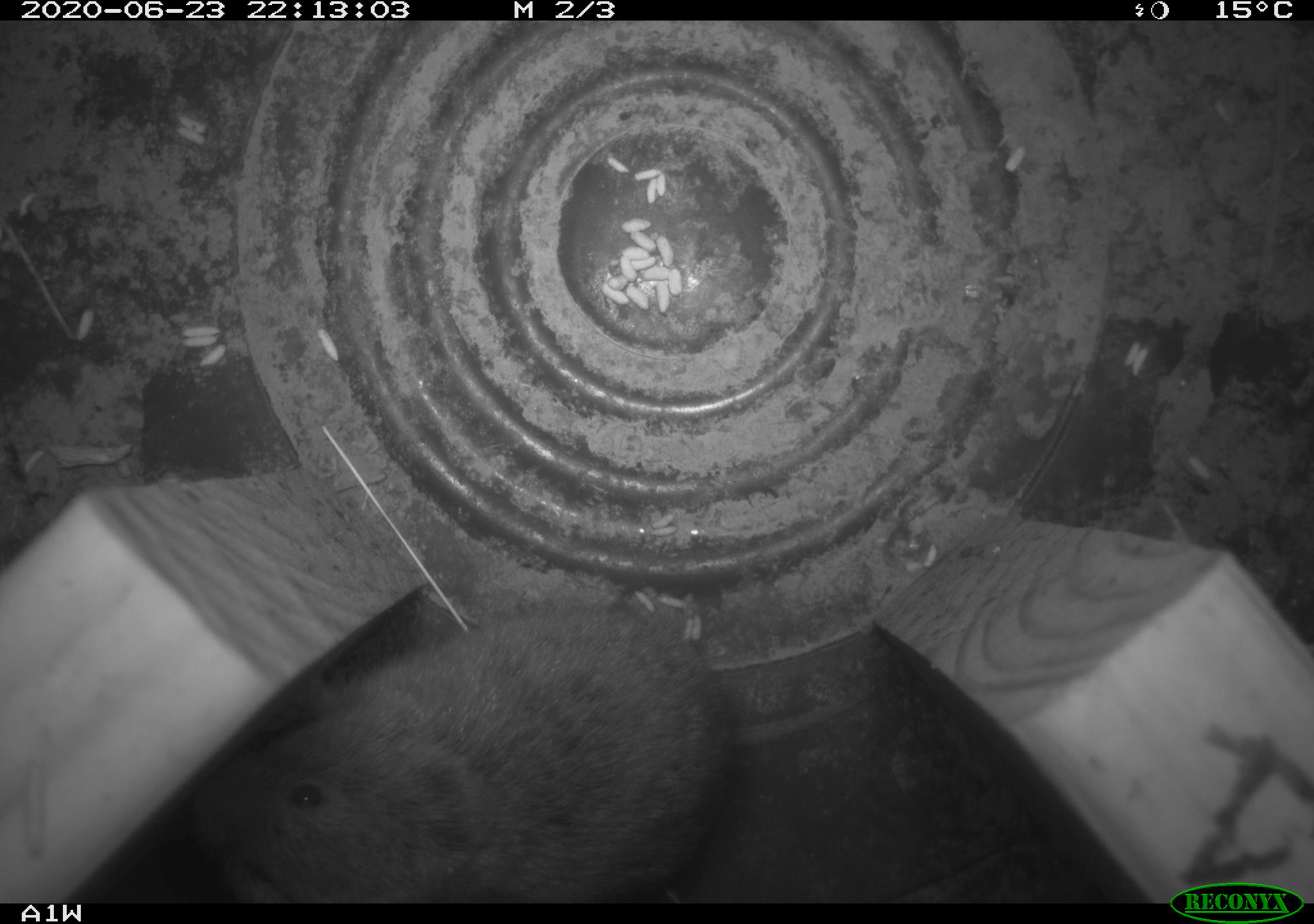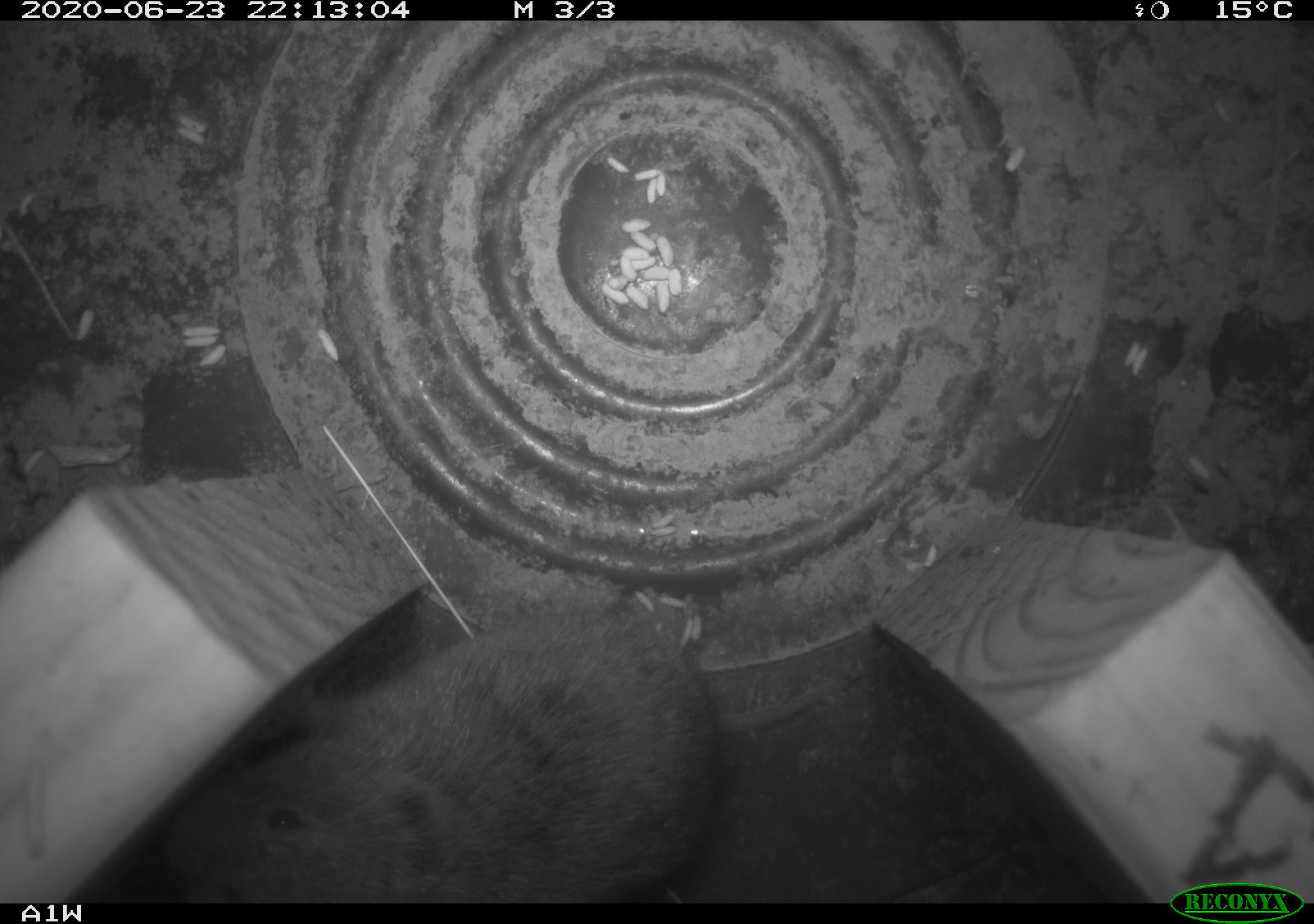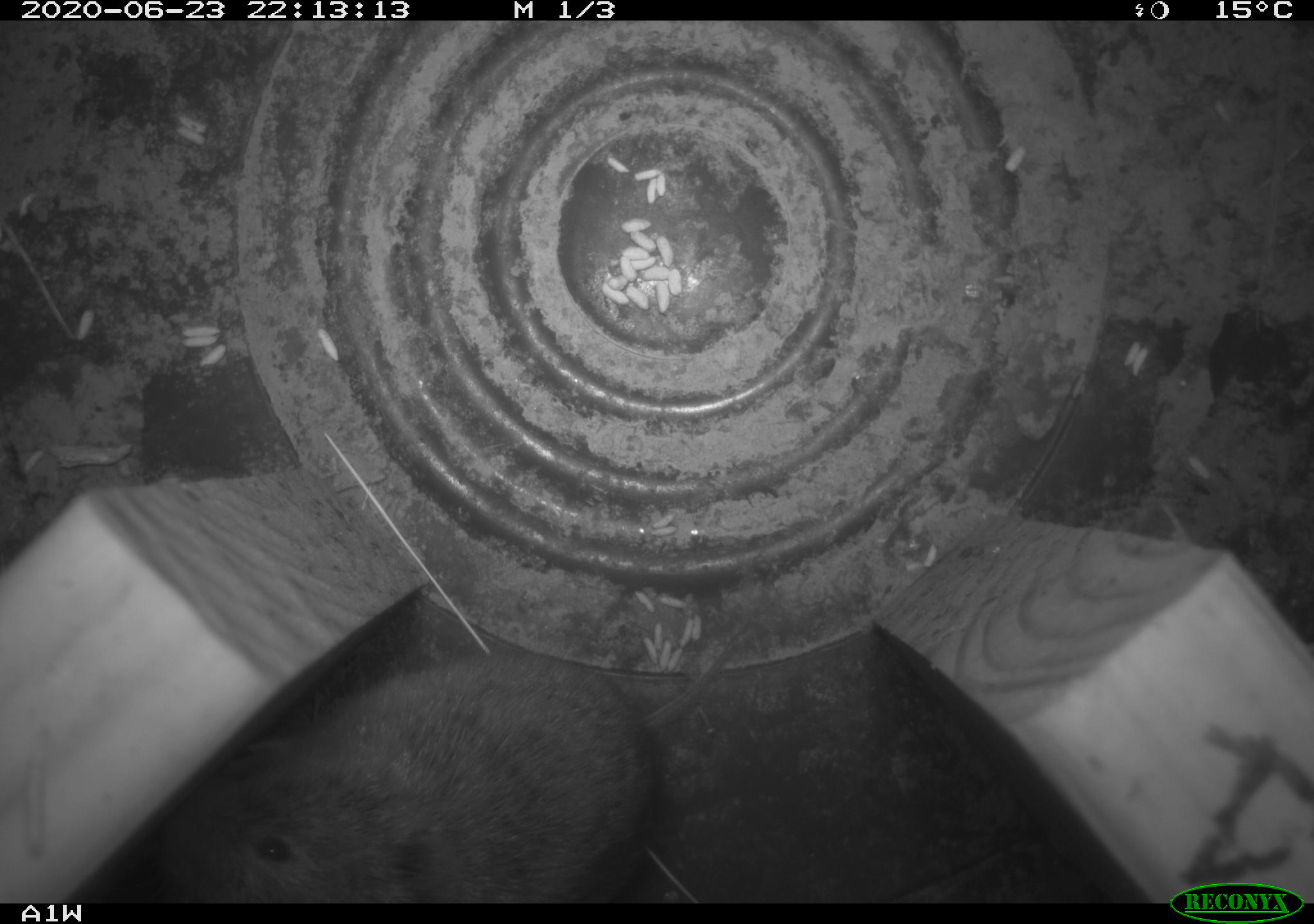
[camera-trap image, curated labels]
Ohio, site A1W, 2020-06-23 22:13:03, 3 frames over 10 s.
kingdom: Animalia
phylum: Chordata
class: Mammalia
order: Rodentia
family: Cricetidae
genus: Microtus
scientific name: Microtus pennsylvanicus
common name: meadow vole